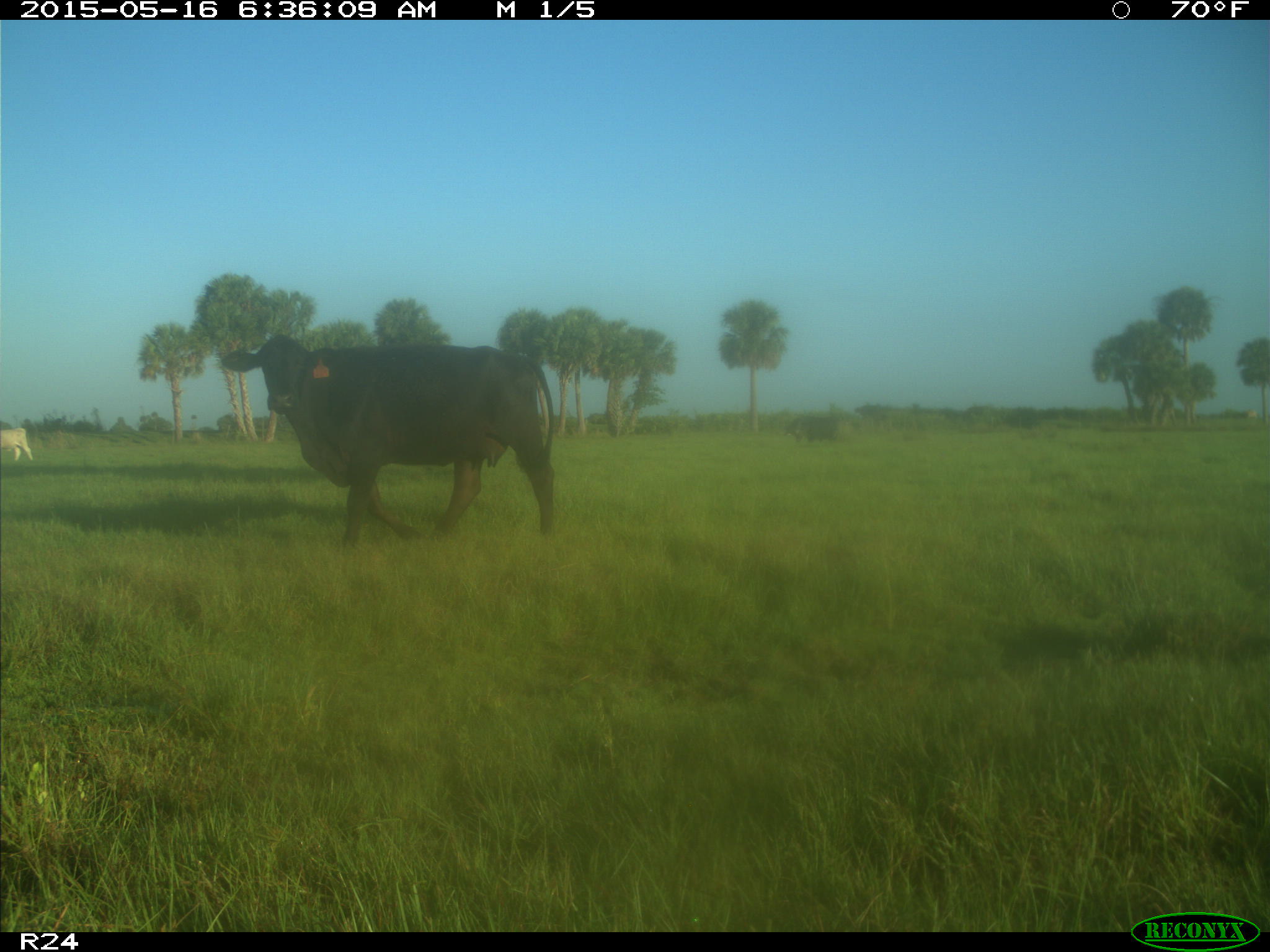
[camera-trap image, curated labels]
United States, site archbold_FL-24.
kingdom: Animalia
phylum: Chordata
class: Mammalia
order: Artiodactyla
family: Bovidae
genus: Bos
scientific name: Bos taurus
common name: domestic cow